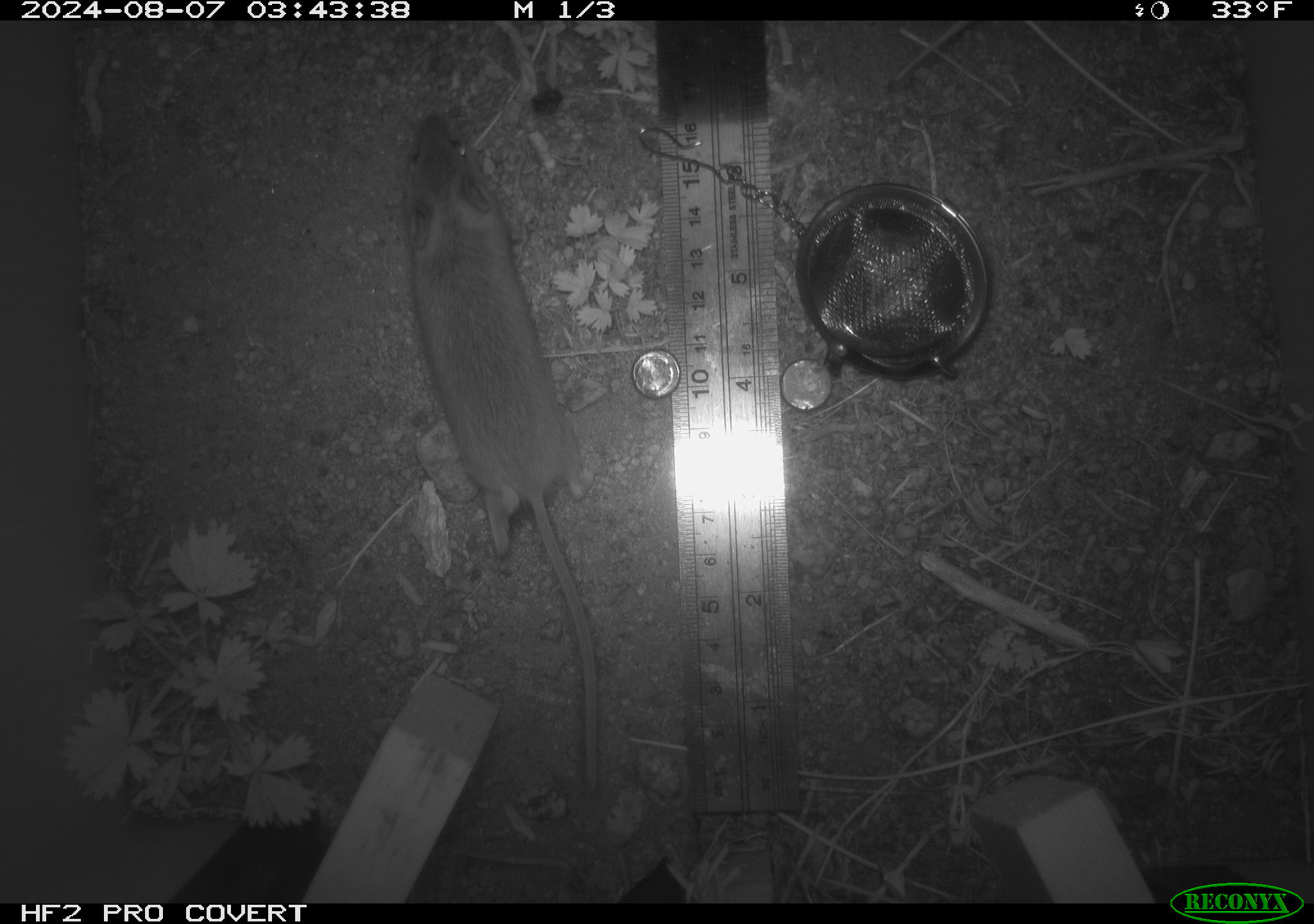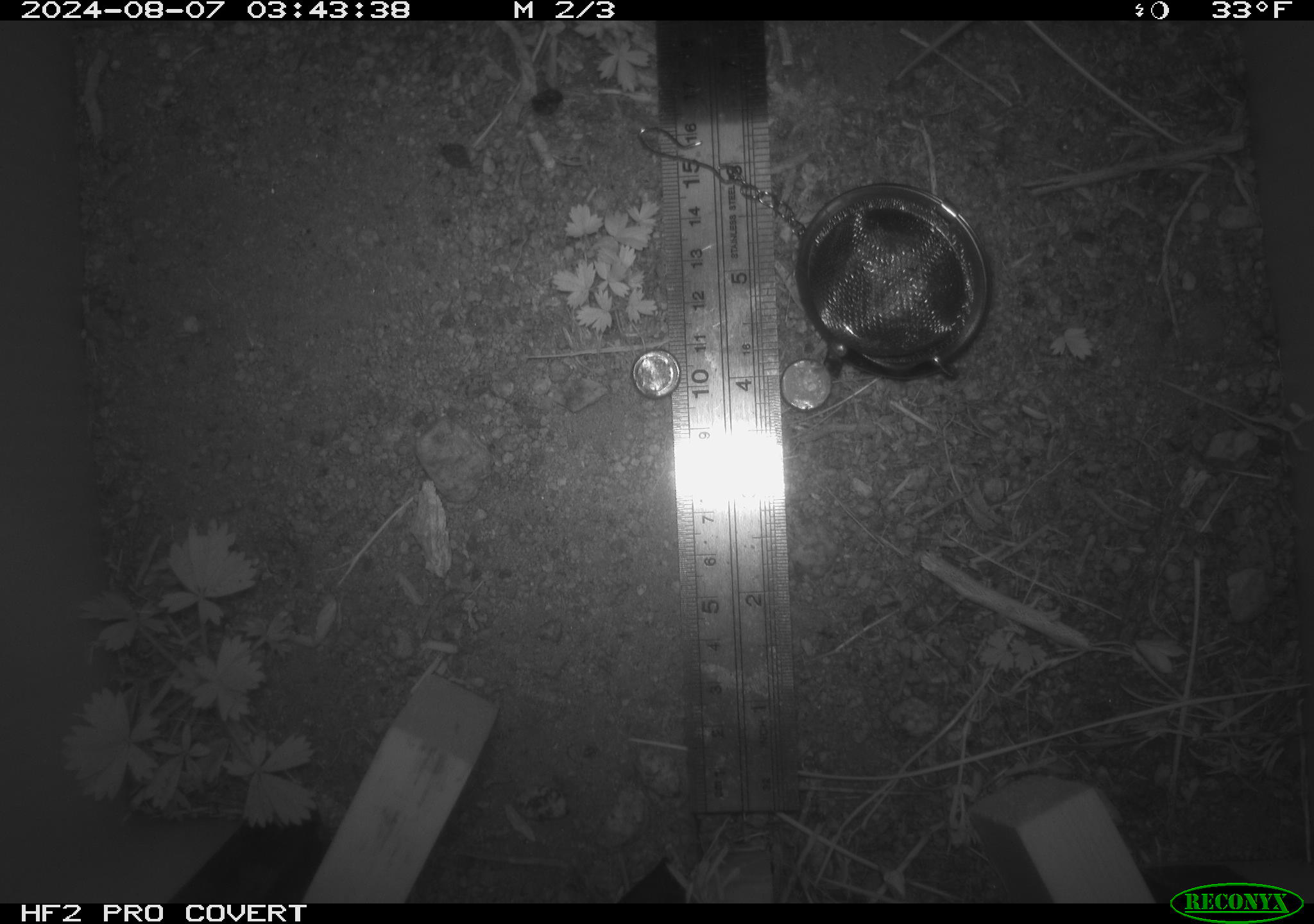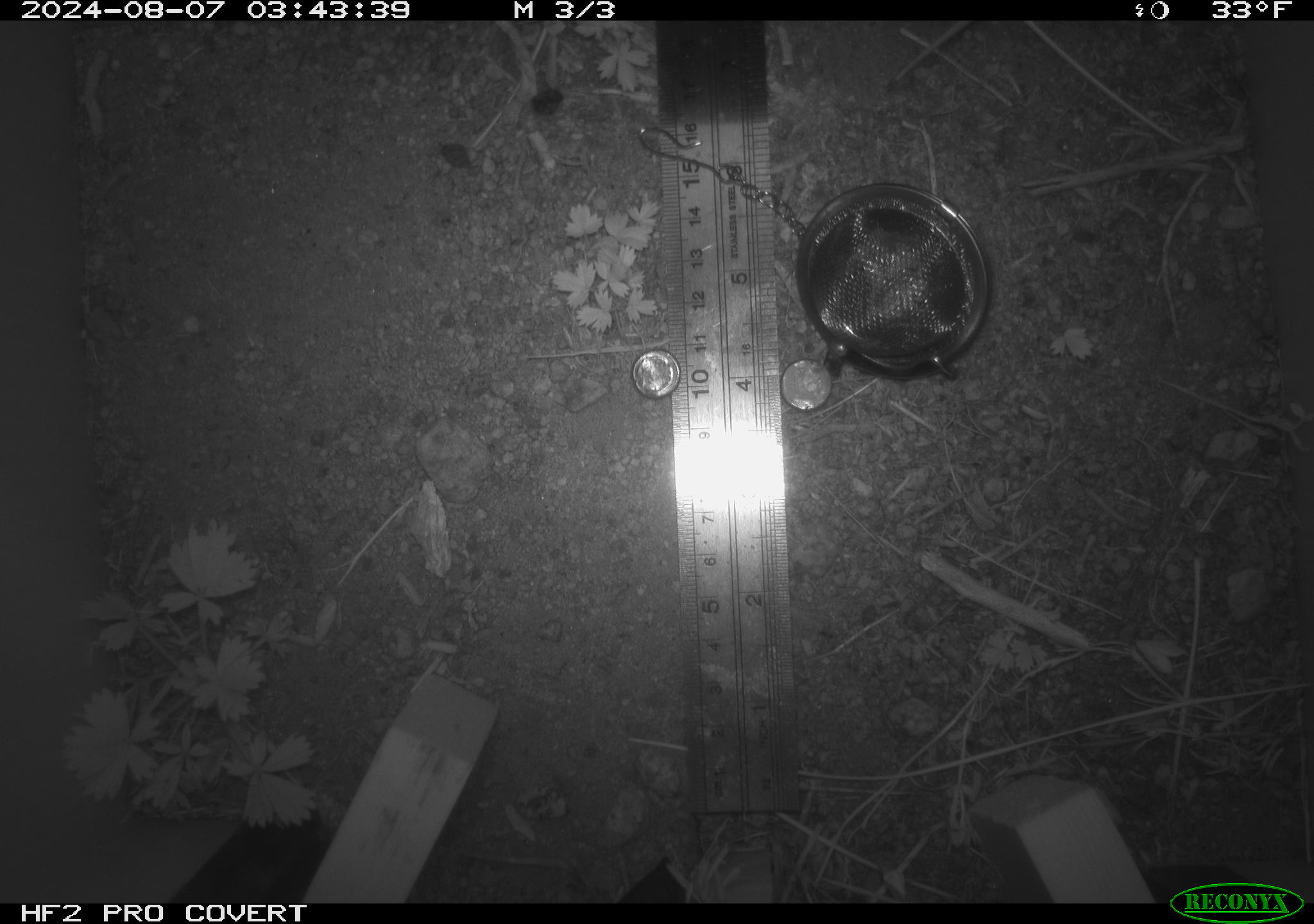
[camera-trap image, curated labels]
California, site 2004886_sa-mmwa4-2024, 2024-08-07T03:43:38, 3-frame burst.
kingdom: Animalia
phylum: Chordata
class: Mammalia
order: Rodentia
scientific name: Rodentia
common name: mouse species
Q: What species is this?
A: Mouse species (Rodentia).